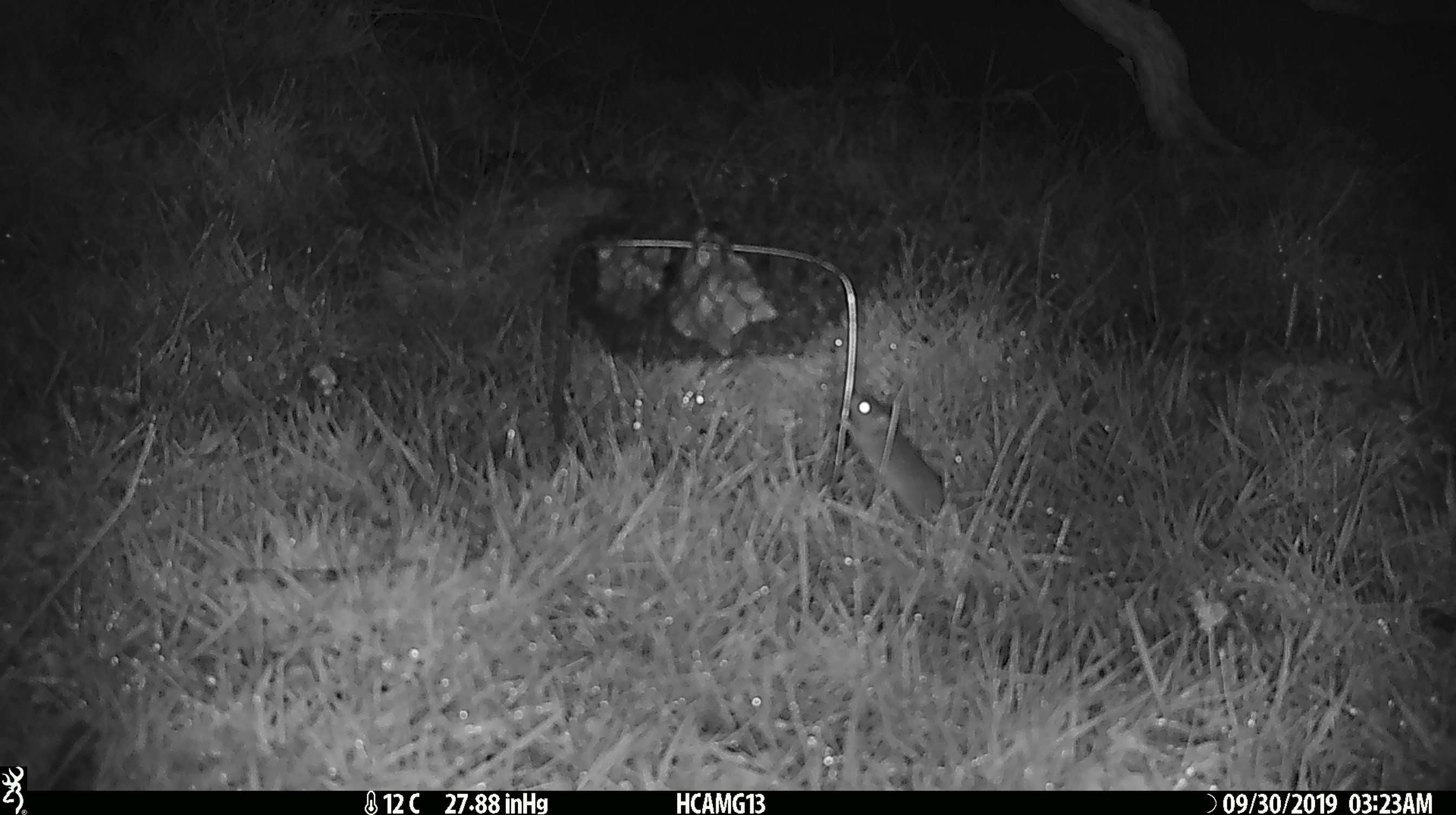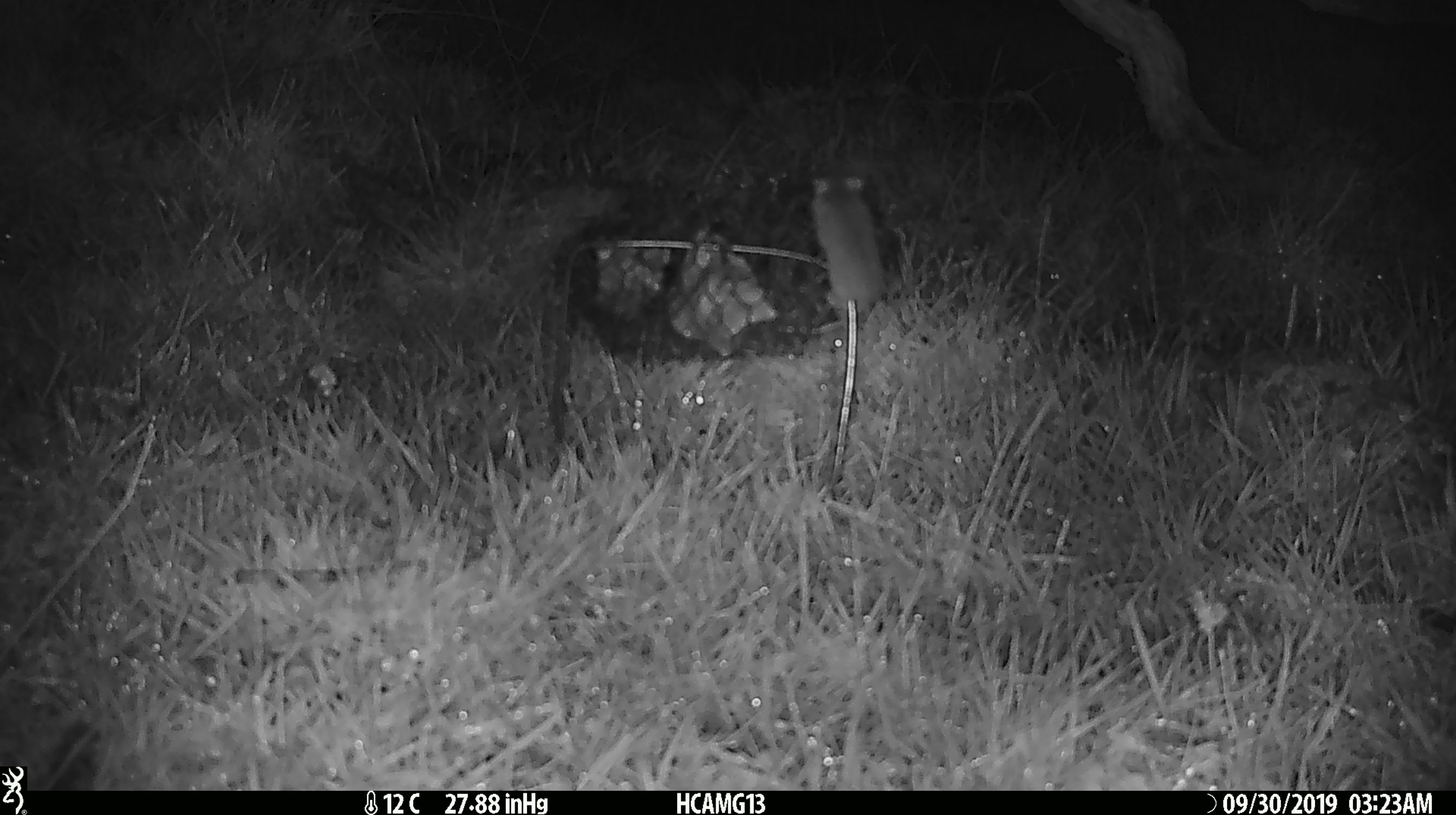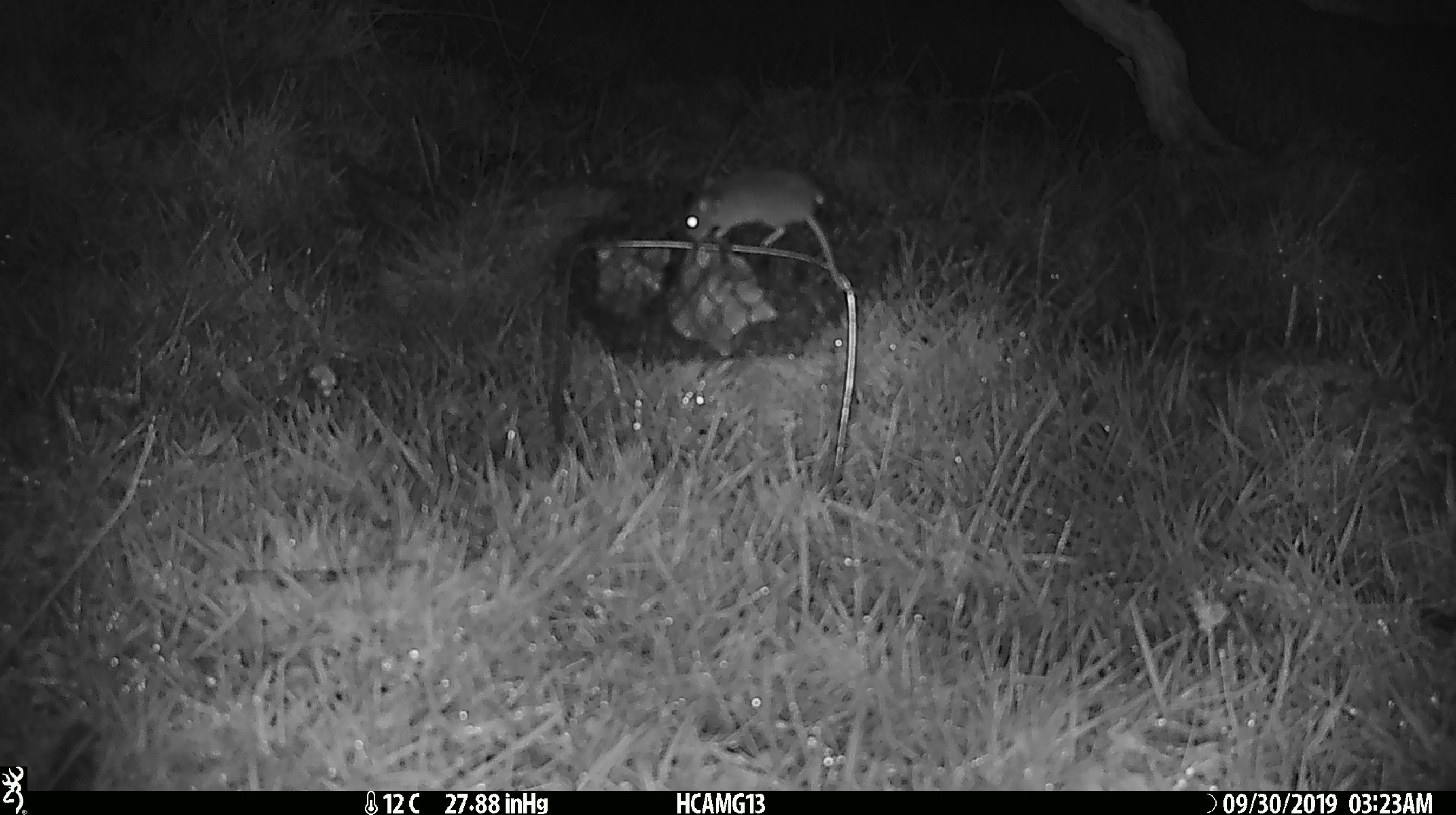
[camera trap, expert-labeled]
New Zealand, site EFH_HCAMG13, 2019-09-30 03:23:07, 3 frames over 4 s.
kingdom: Animalia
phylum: Chordata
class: Mammalia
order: Rodentia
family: Muridae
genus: Mus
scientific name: Mus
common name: mouse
Mouse (Mus).